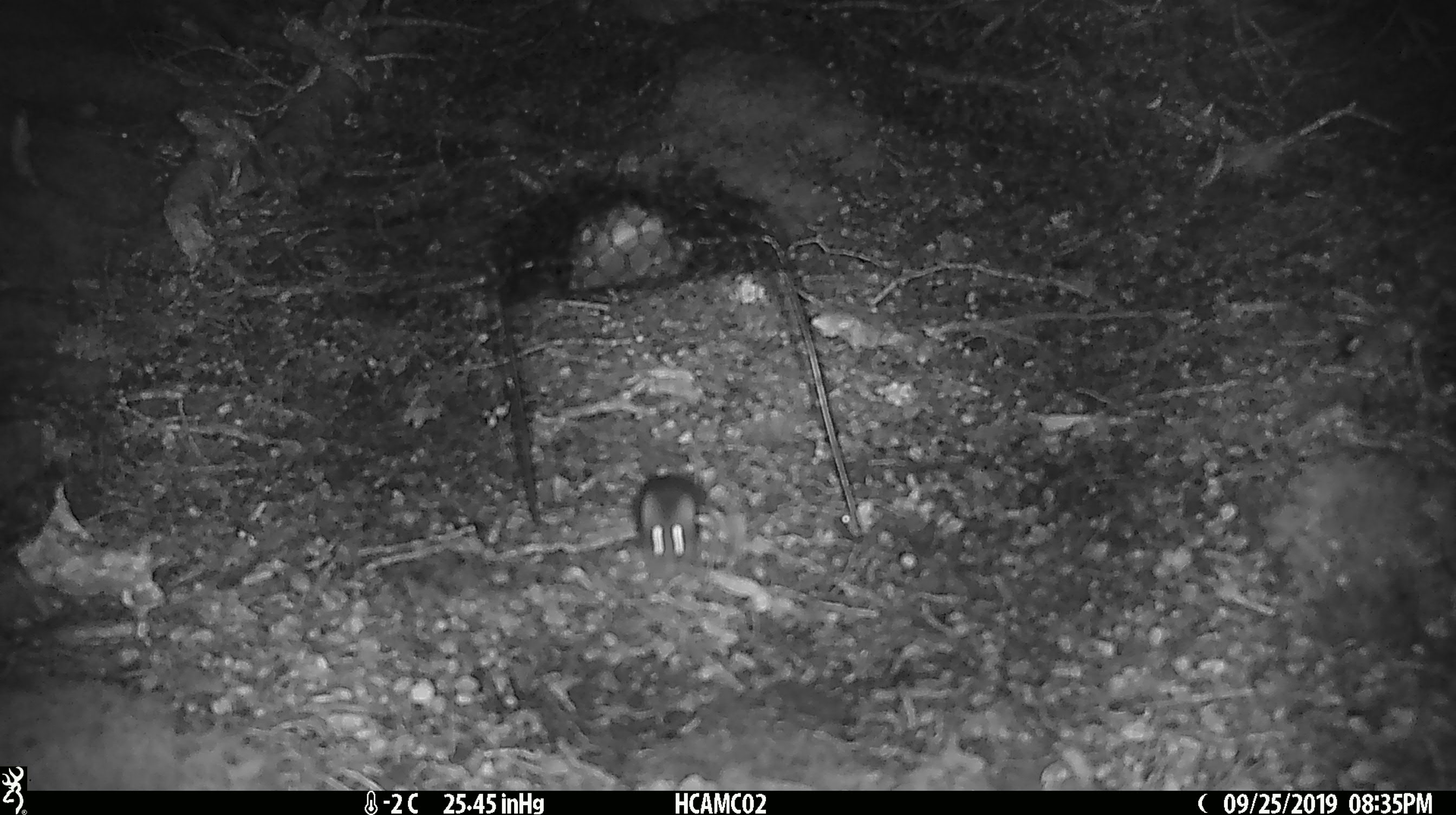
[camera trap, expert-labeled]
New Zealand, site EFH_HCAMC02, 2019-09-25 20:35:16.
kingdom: Animalia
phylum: Chordata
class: Mammalia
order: Rodentia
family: Muridae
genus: Mus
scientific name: Mus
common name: mouse